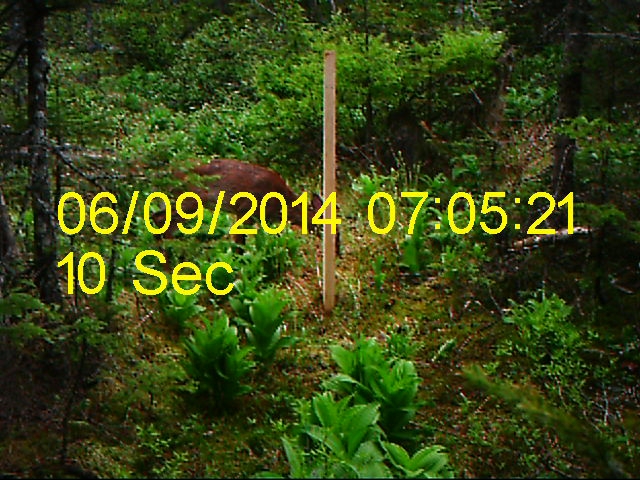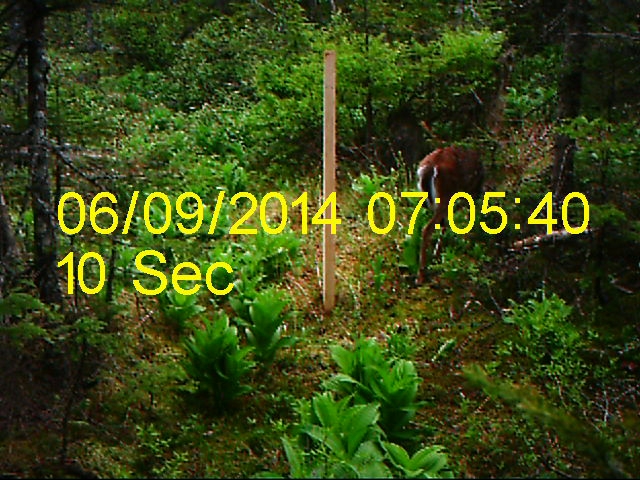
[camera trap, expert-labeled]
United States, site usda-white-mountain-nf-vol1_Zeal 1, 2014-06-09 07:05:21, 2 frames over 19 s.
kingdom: Animalia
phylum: Chordata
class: Mammalia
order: Artiodactyla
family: Cervidae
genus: Odocoileus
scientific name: Odocoileus virginianus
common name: white-tailed deer